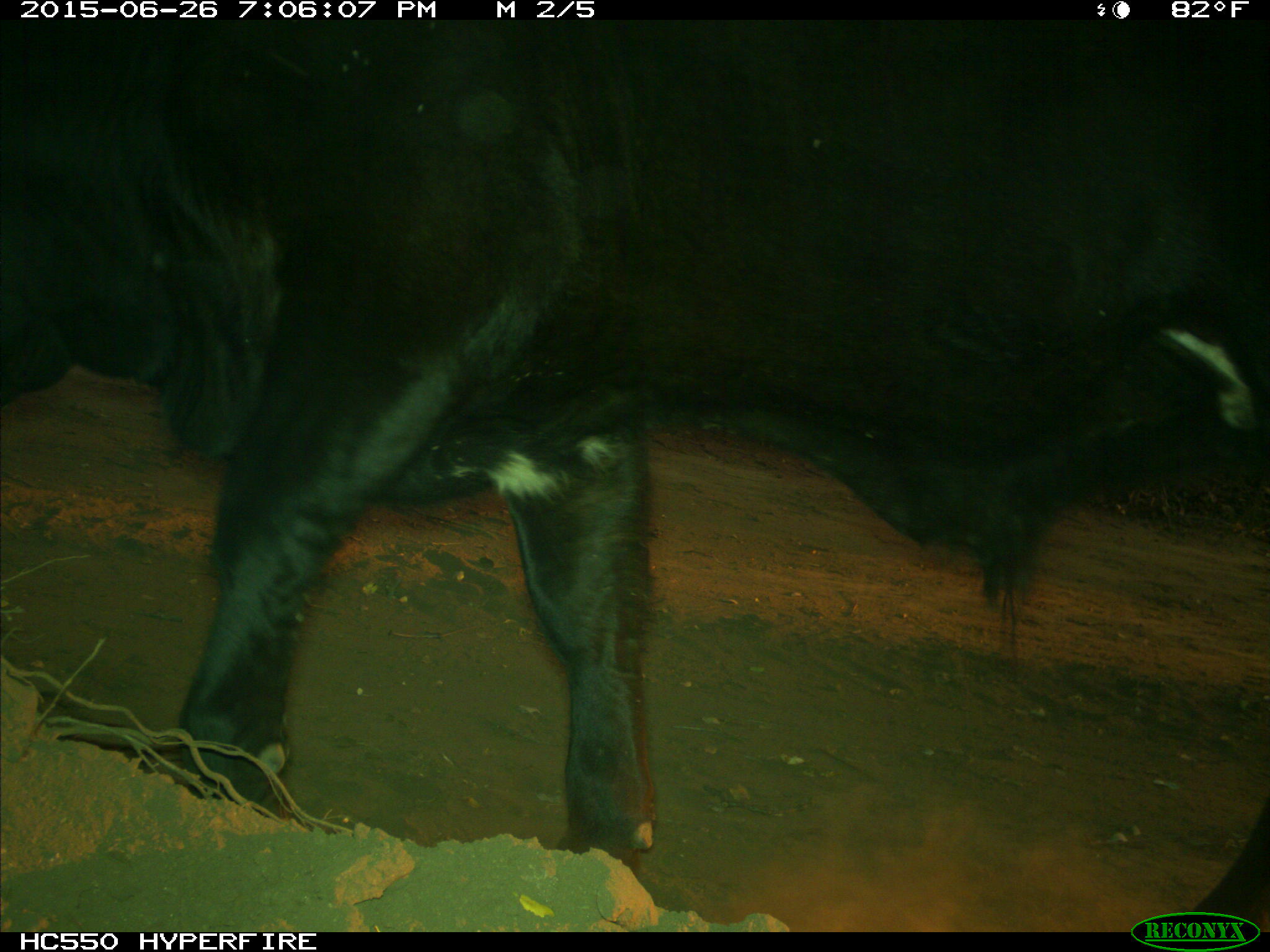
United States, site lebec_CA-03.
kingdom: Animalia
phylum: Chordata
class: Mammalia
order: Artiodactyla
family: Bovidae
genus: Bos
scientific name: Bos taurus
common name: domestic cow